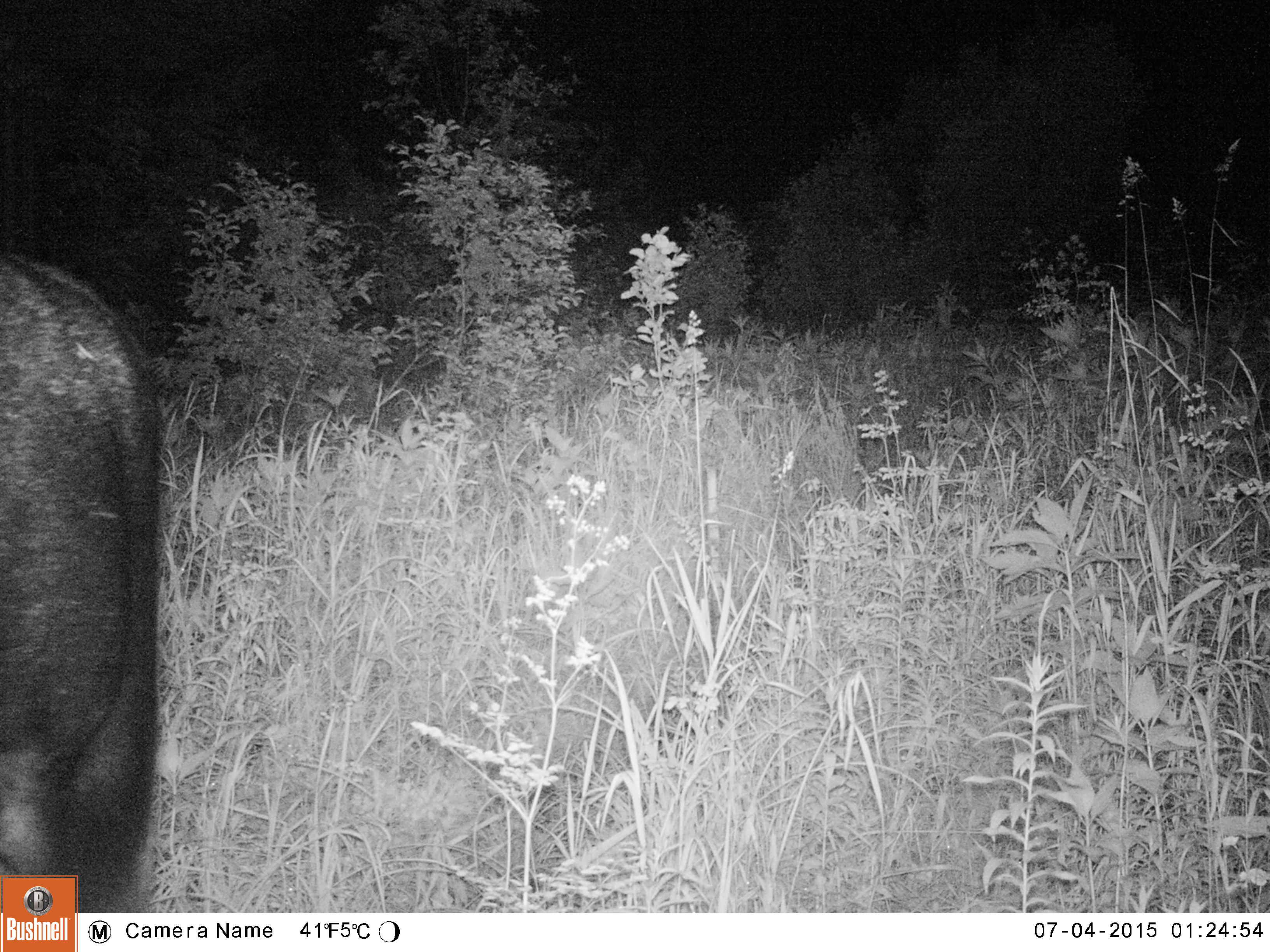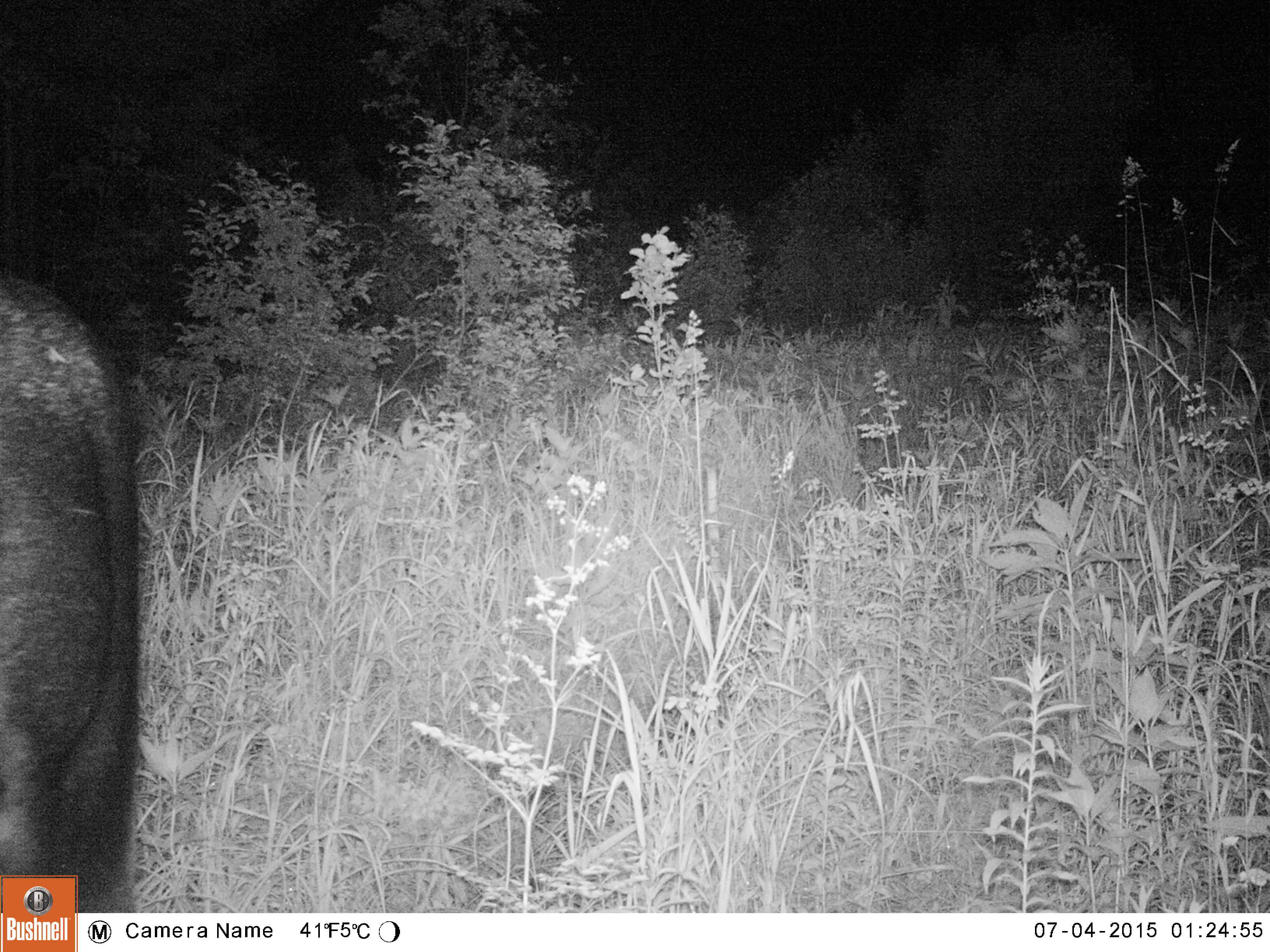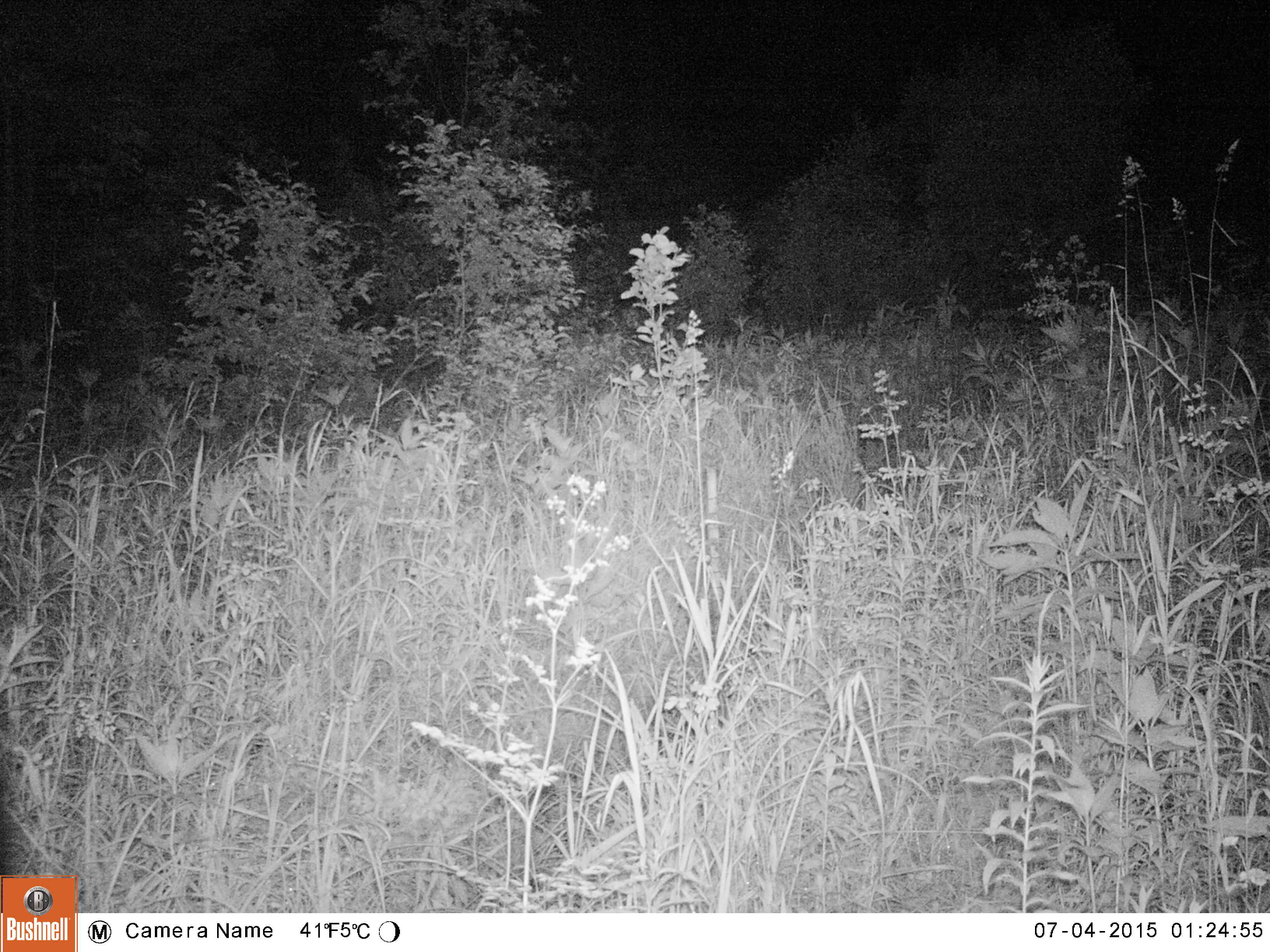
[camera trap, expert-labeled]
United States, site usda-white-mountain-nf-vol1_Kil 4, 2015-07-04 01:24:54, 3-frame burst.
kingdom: Animalia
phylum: Chordata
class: Mammalia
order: Artiodactyla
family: Cervidae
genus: Alces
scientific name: Alces alces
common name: moose